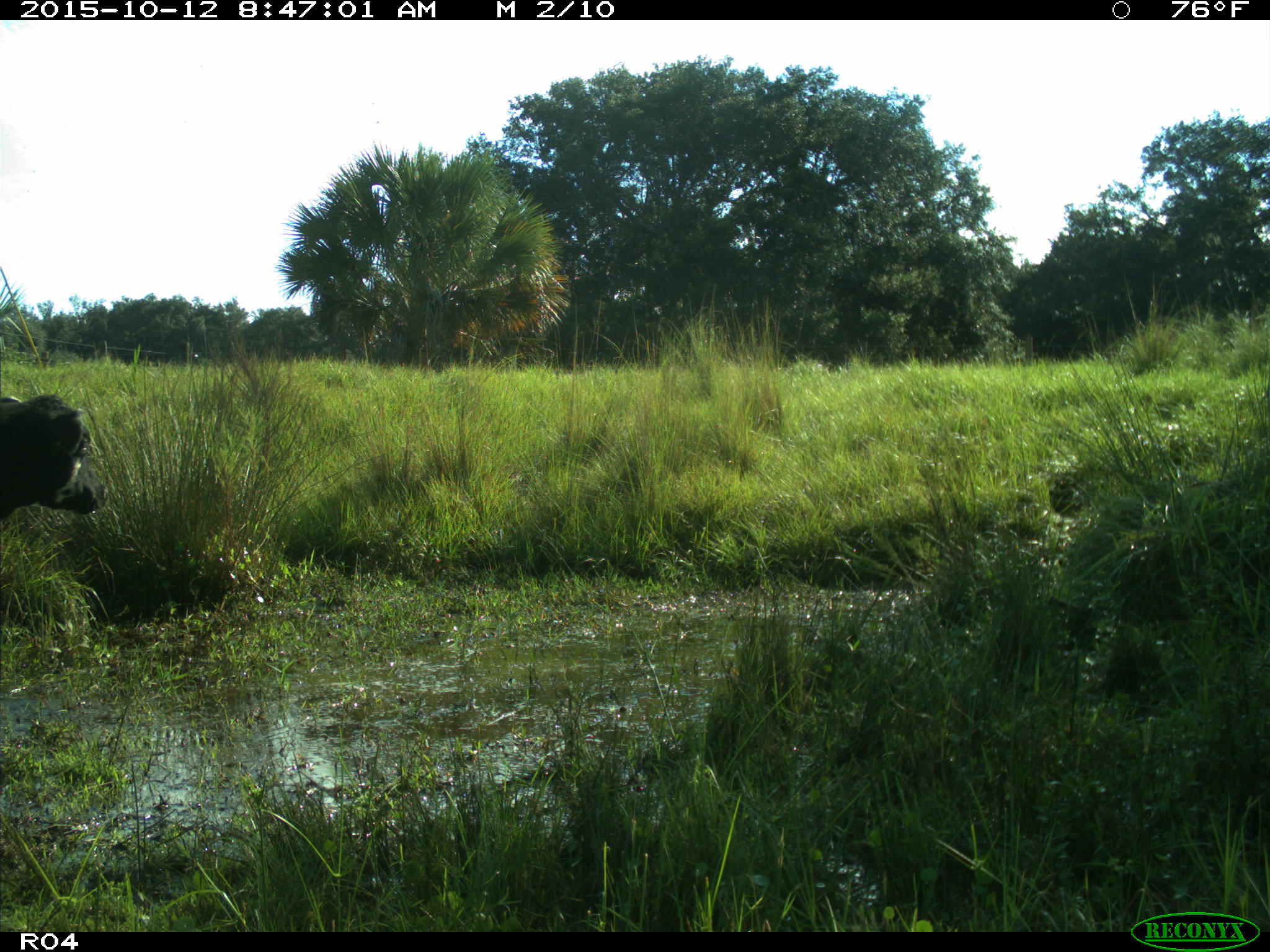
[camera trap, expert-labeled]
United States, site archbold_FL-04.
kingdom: Animalia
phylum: Chordata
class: Mammalia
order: Artiodactyla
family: Bovidae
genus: Bos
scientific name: Bos taurus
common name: domestic cow